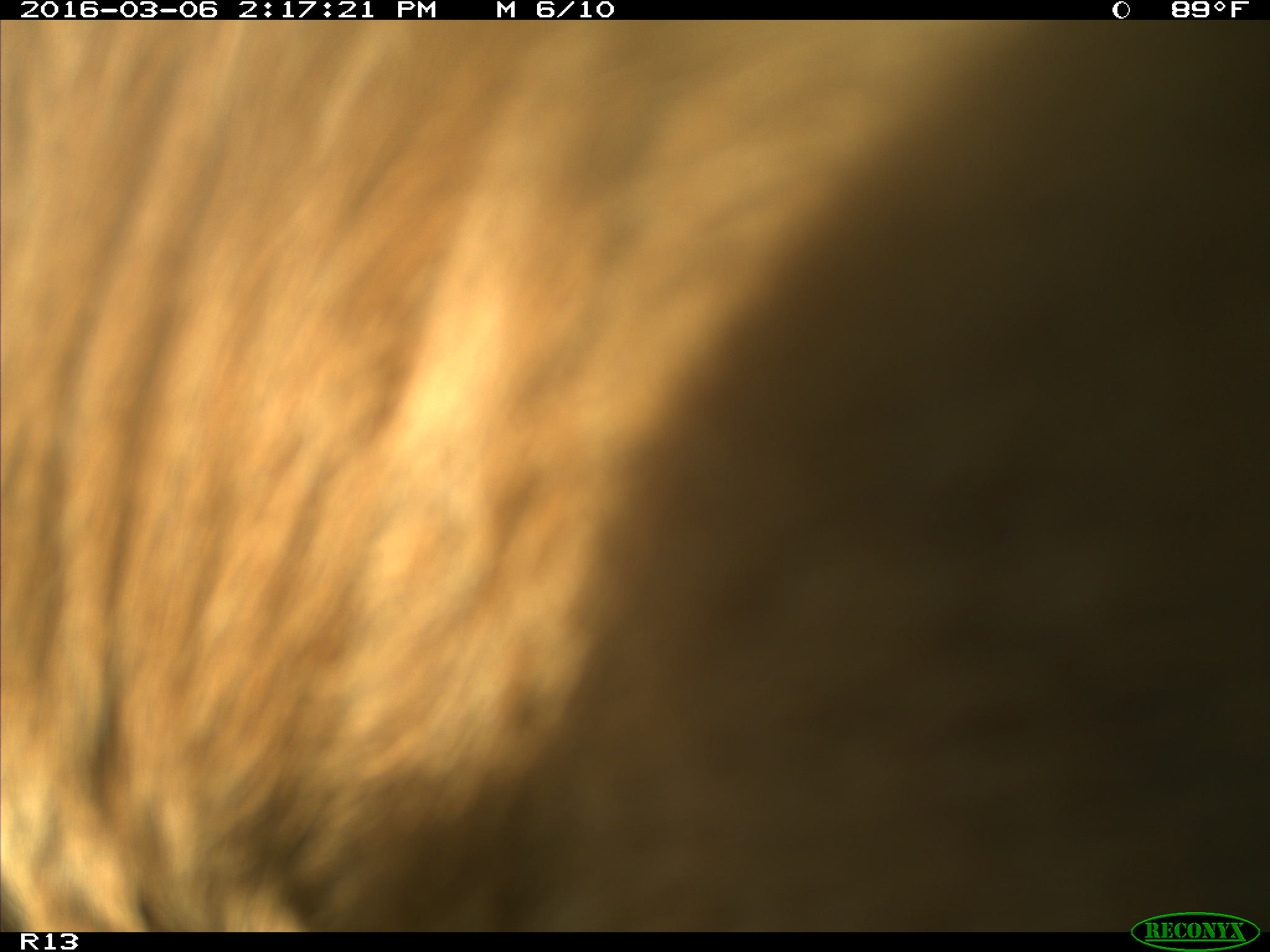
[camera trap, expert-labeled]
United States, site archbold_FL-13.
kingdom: Animalia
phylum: Chordata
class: Mammalia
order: Artiodactyla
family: Bovidae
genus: Bos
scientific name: Bos taurus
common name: domestic cow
Bos taurus (domestic cow).